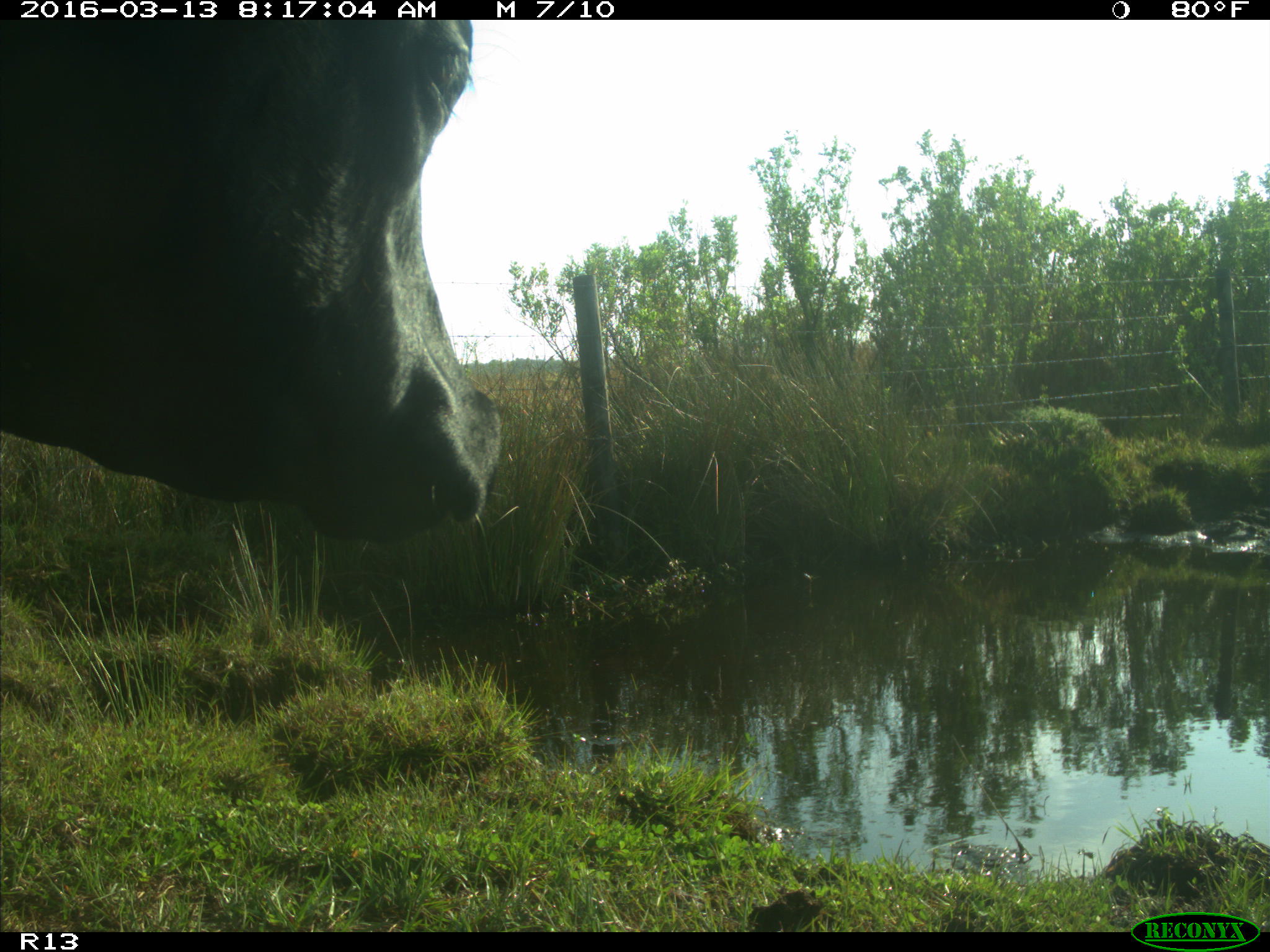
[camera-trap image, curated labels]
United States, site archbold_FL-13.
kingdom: Animalia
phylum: Chordata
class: Mammalia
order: Artiodactyla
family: Bovidae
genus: Bos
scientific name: Bos taurus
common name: domestic cow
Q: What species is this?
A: Bos taurus (domestic cow).